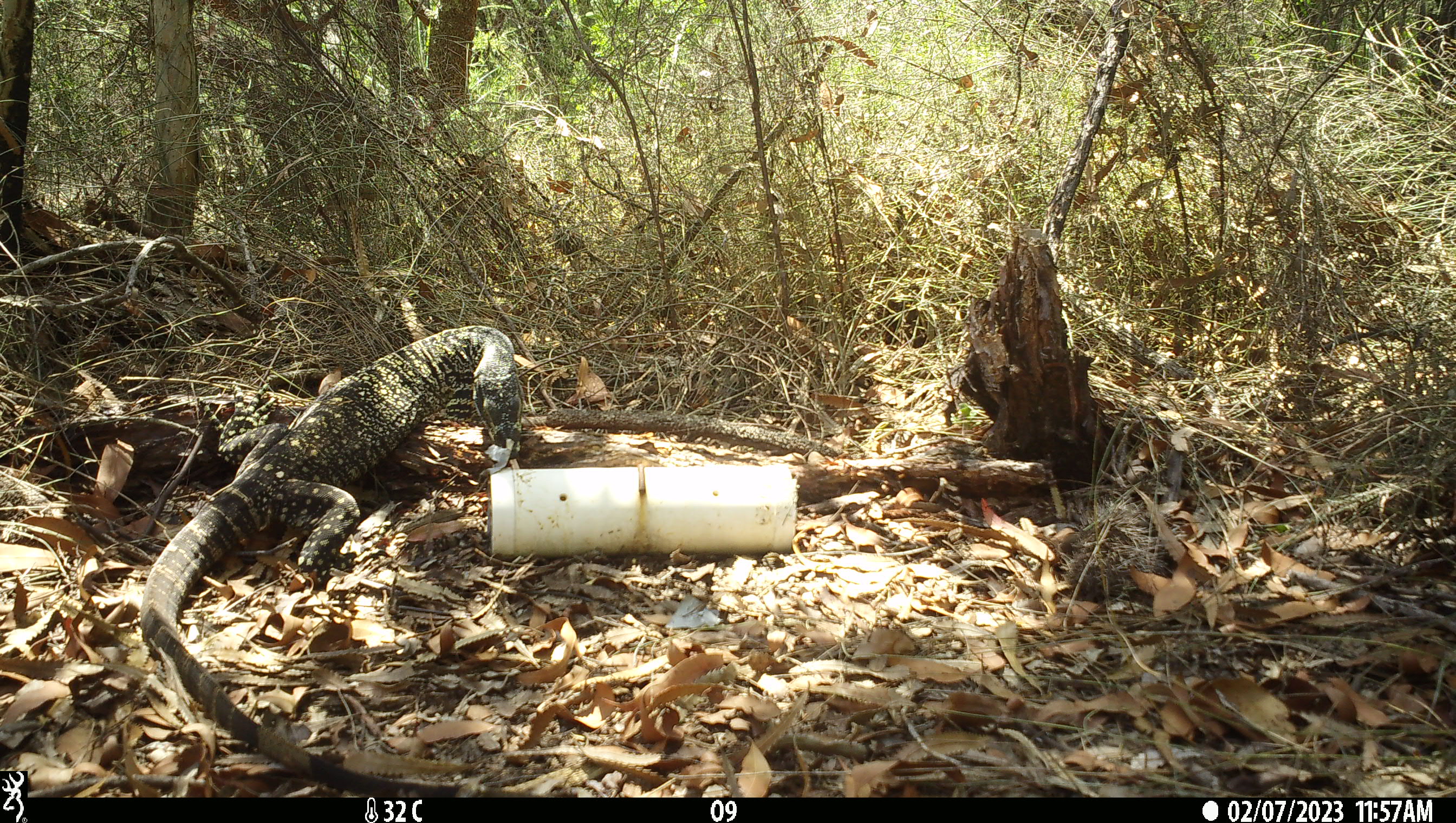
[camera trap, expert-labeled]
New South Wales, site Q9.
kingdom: Animalia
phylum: Chordata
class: Reptilia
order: Squamata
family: Varanidae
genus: Varanus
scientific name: Varanus varius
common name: lace monitor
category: goanna